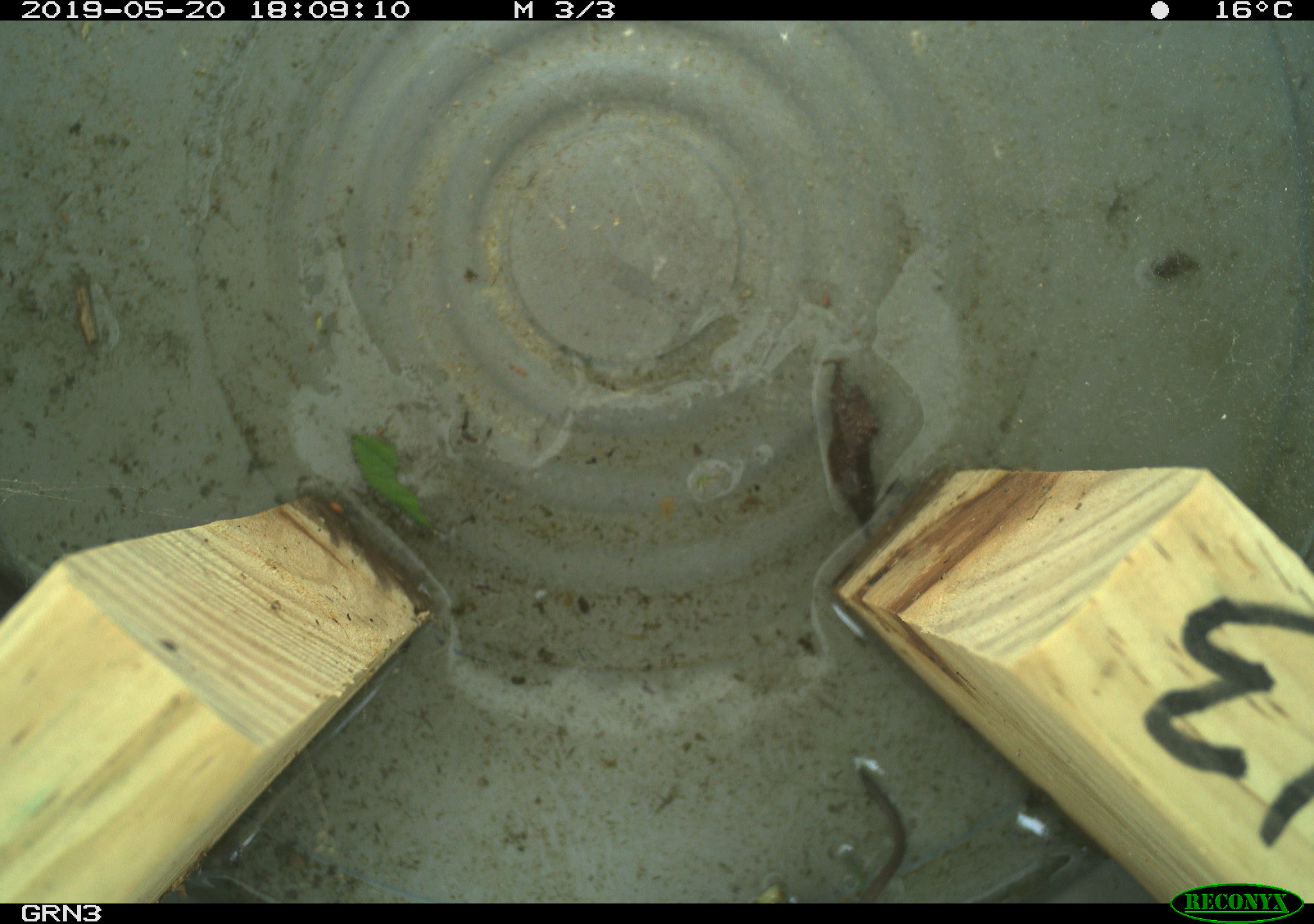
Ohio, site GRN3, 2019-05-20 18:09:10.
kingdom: Animalia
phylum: Chordata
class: Mammalia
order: Rodentia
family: Cricetidae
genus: Microtus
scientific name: Microtus pennsylvanicus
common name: meadow vole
Meadow vole (Microtus pennsylvanicus).